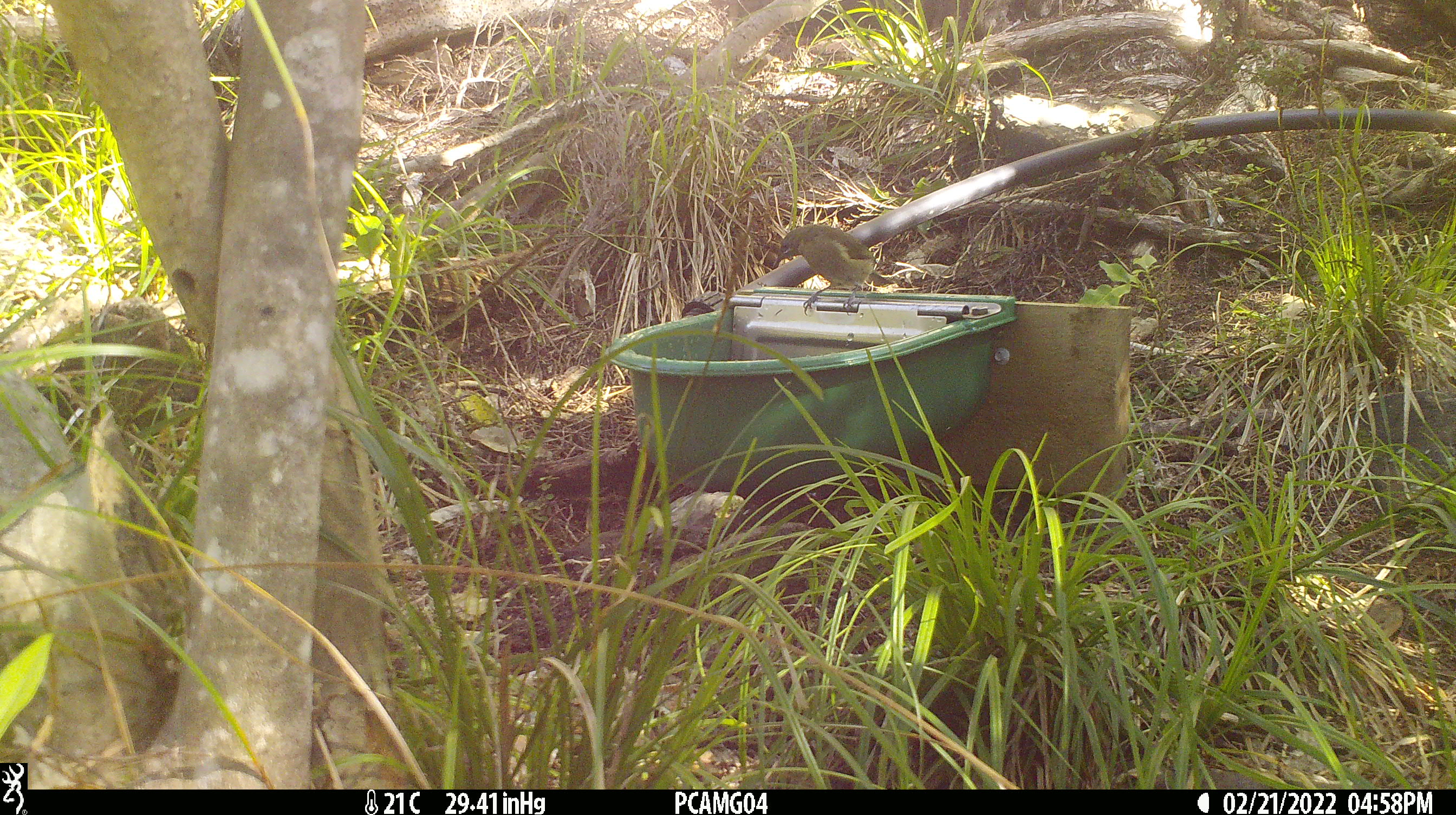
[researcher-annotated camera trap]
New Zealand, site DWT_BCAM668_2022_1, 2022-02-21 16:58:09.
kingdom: Animalia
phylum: Chordata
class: Aves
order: Passeriformes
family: Meliphagidae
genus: Anthornis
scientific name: Anthornis melanura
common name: new zealand bellbird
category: bellbird